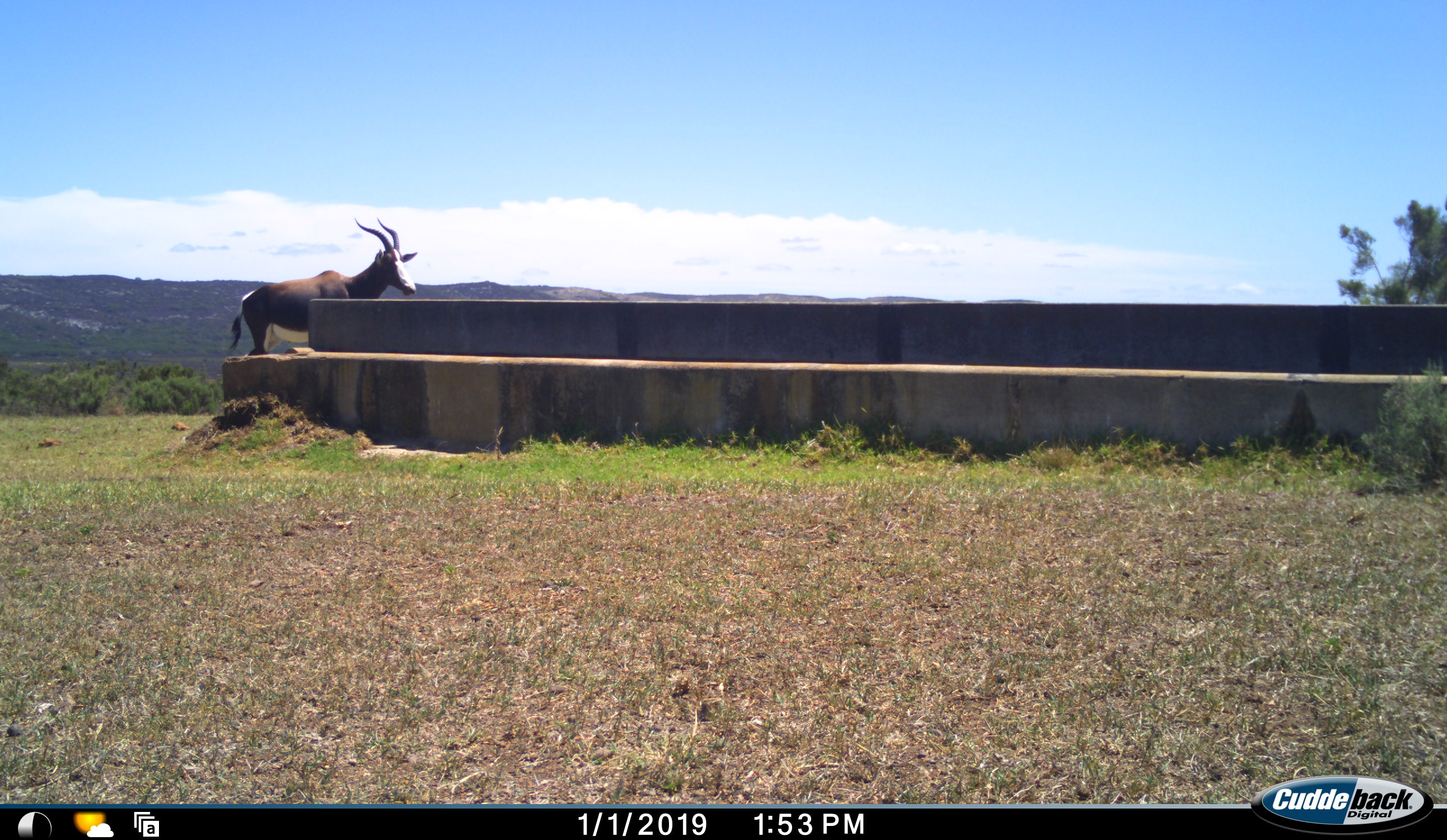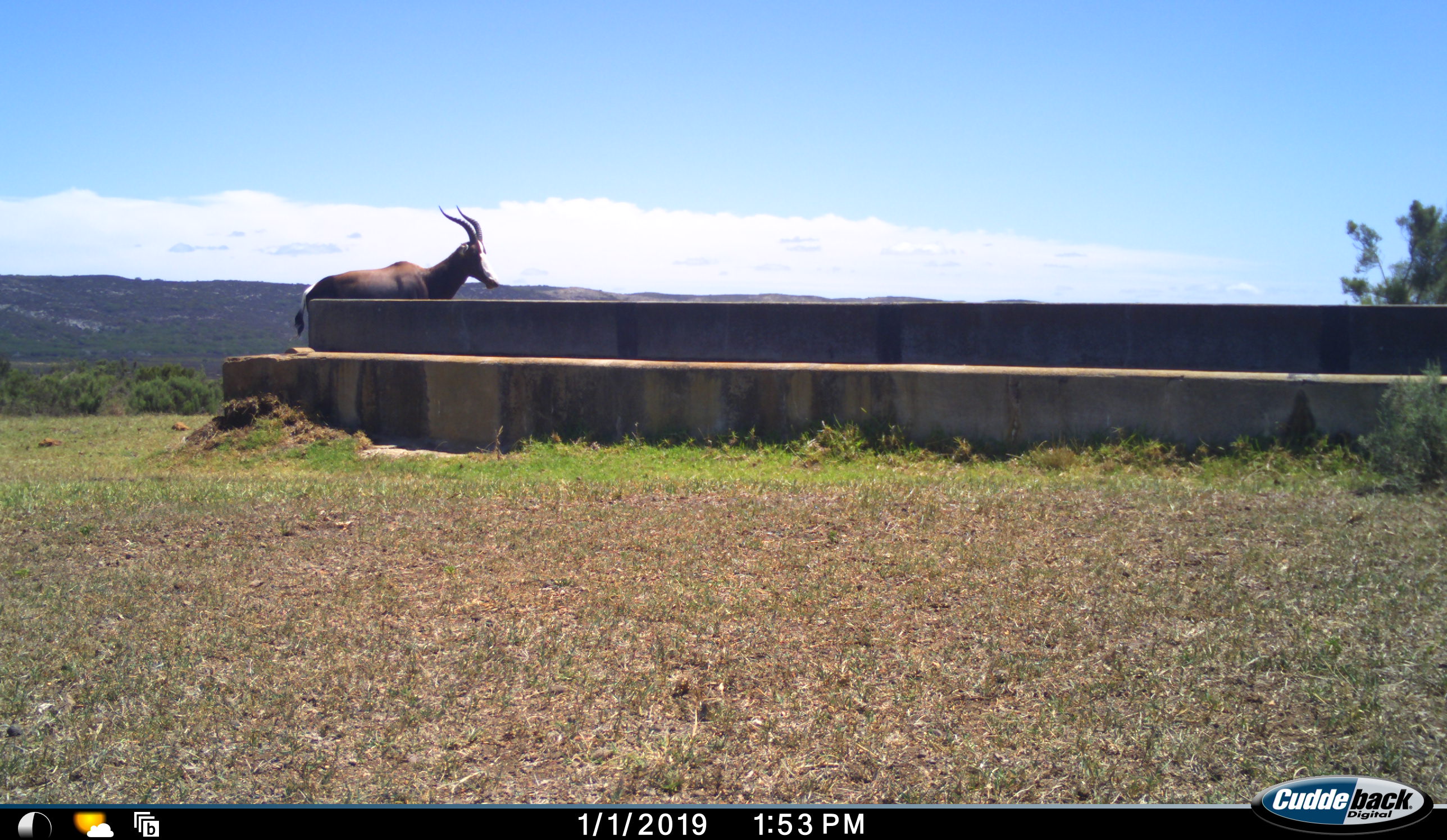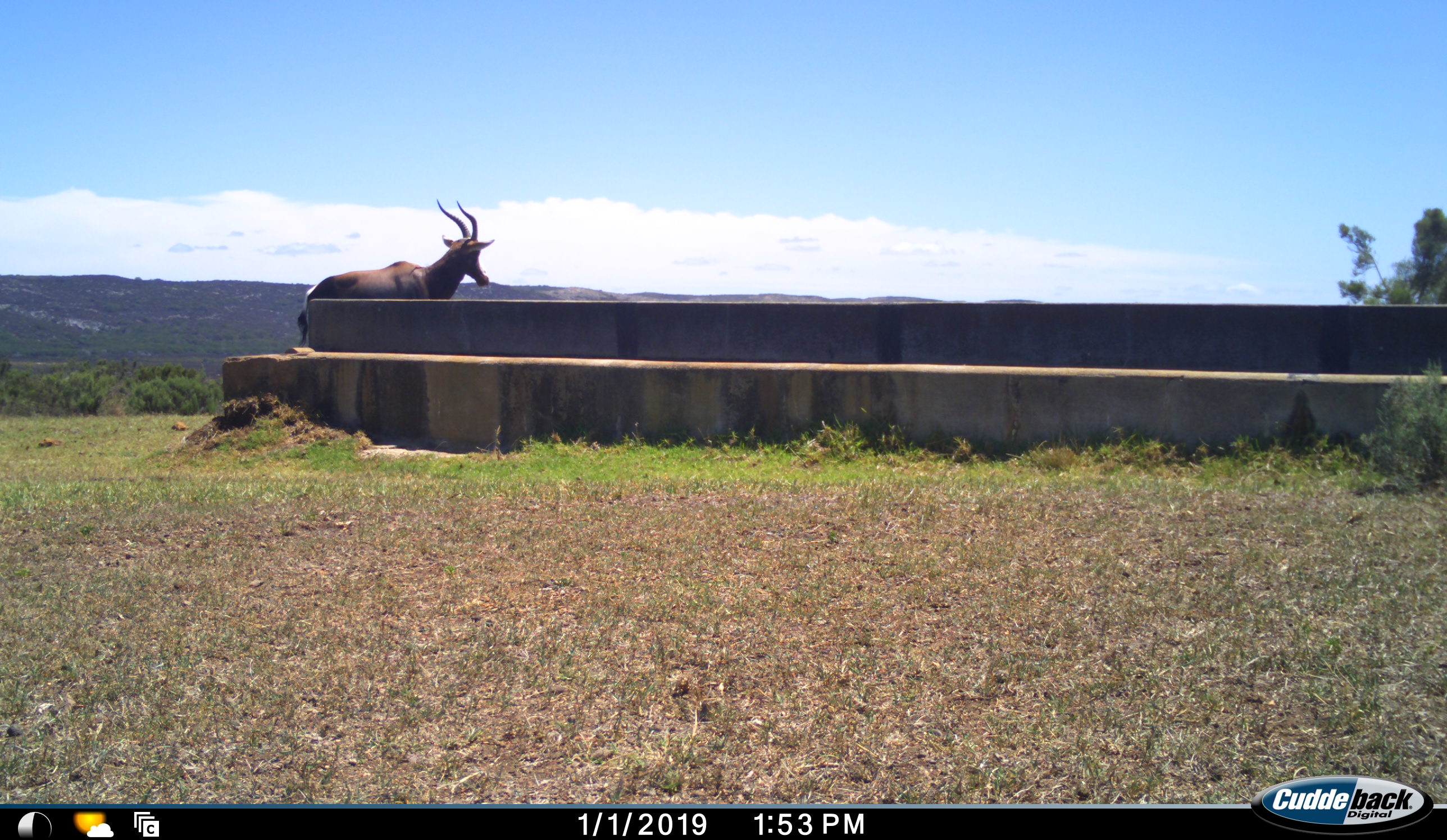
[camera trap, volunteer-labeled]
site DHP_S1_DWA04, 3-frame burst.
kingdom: Animalia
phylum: Chordata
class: Mammalia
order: Artiodactyla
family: Bovidae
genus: Damaliscus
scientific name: Damaliscus pygargus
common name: bontebok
Bontebok (Damaliscus pygargus), count 1. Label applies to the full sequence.